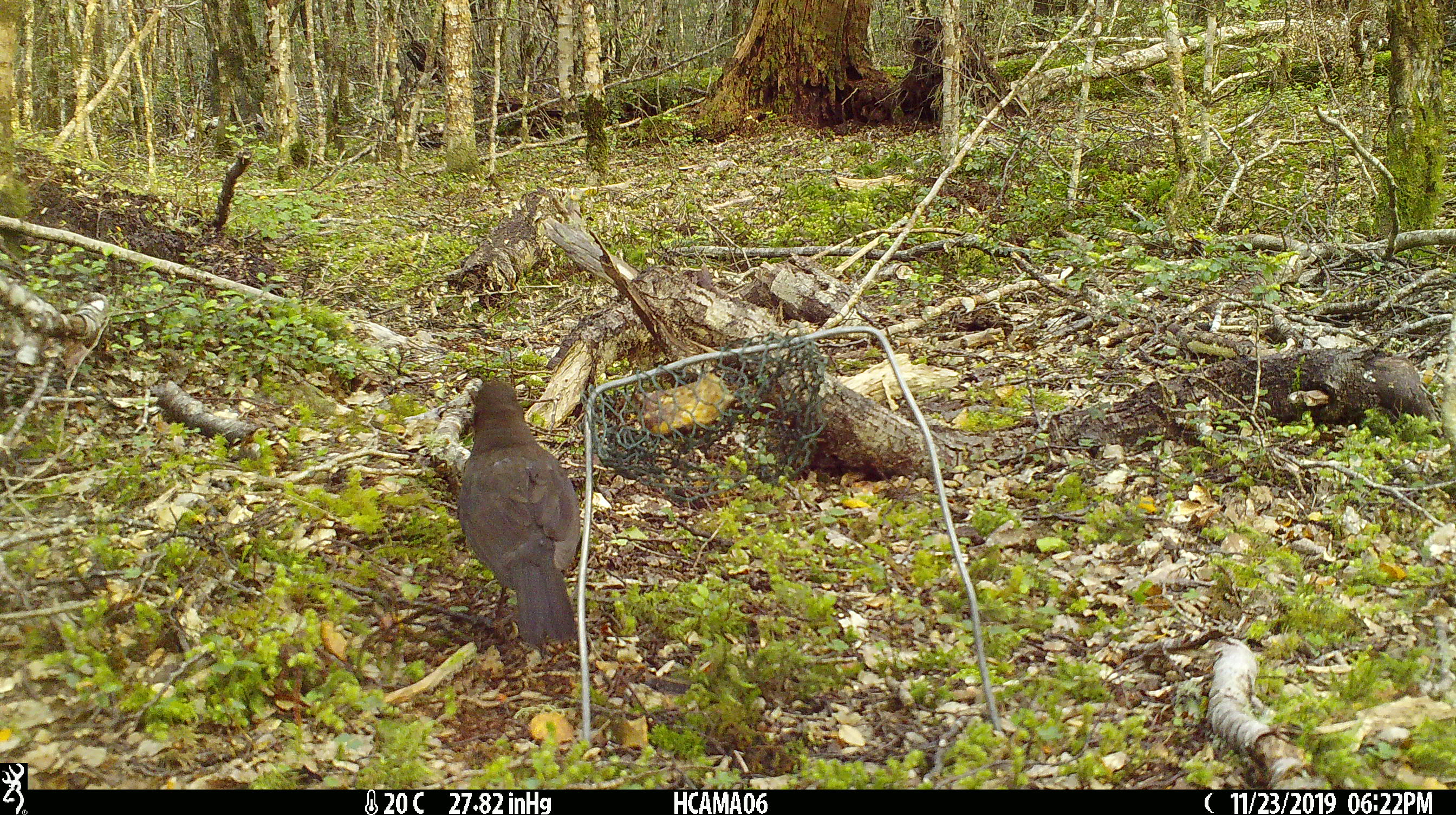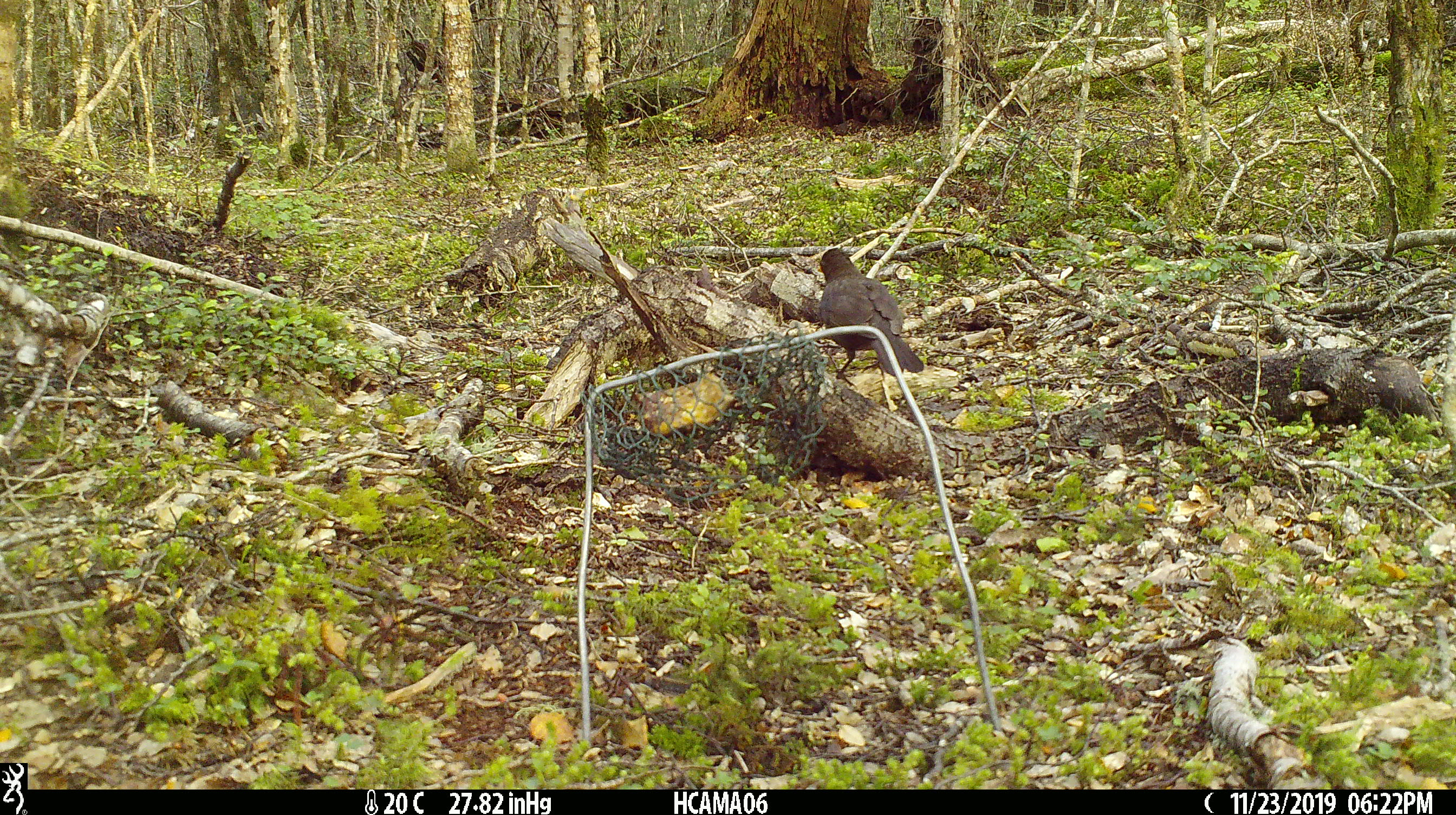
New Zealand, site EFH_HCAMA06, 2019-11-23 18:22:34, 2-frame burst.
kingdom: Animalia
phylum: Chordata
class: Aves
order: Passeriformes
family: Turdidae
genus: Turdus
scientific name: Turdus merula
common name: eurasian blackbird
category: blackbird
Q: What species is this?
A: Blackbird (eurasian blackbird) (Turdus merula).